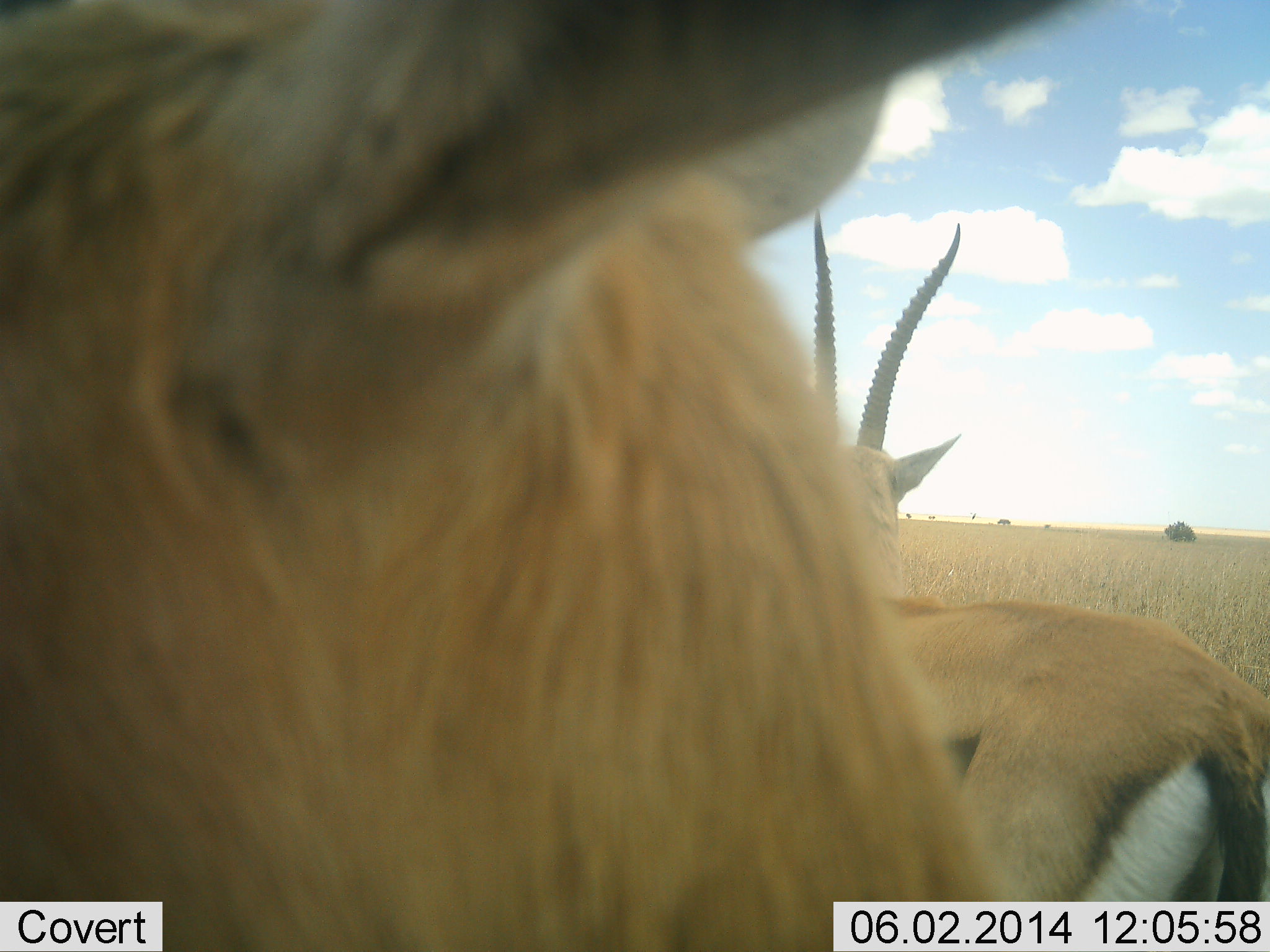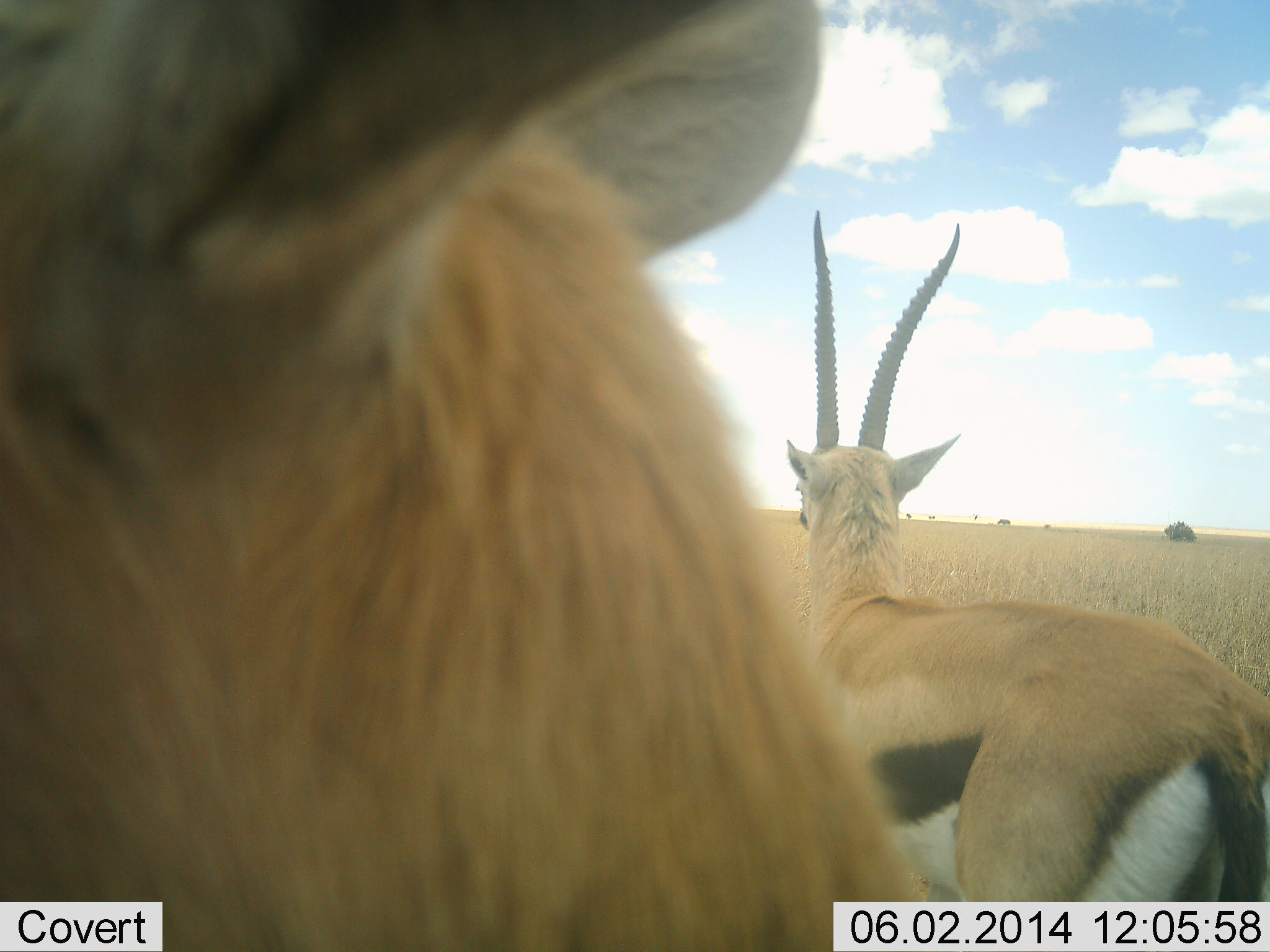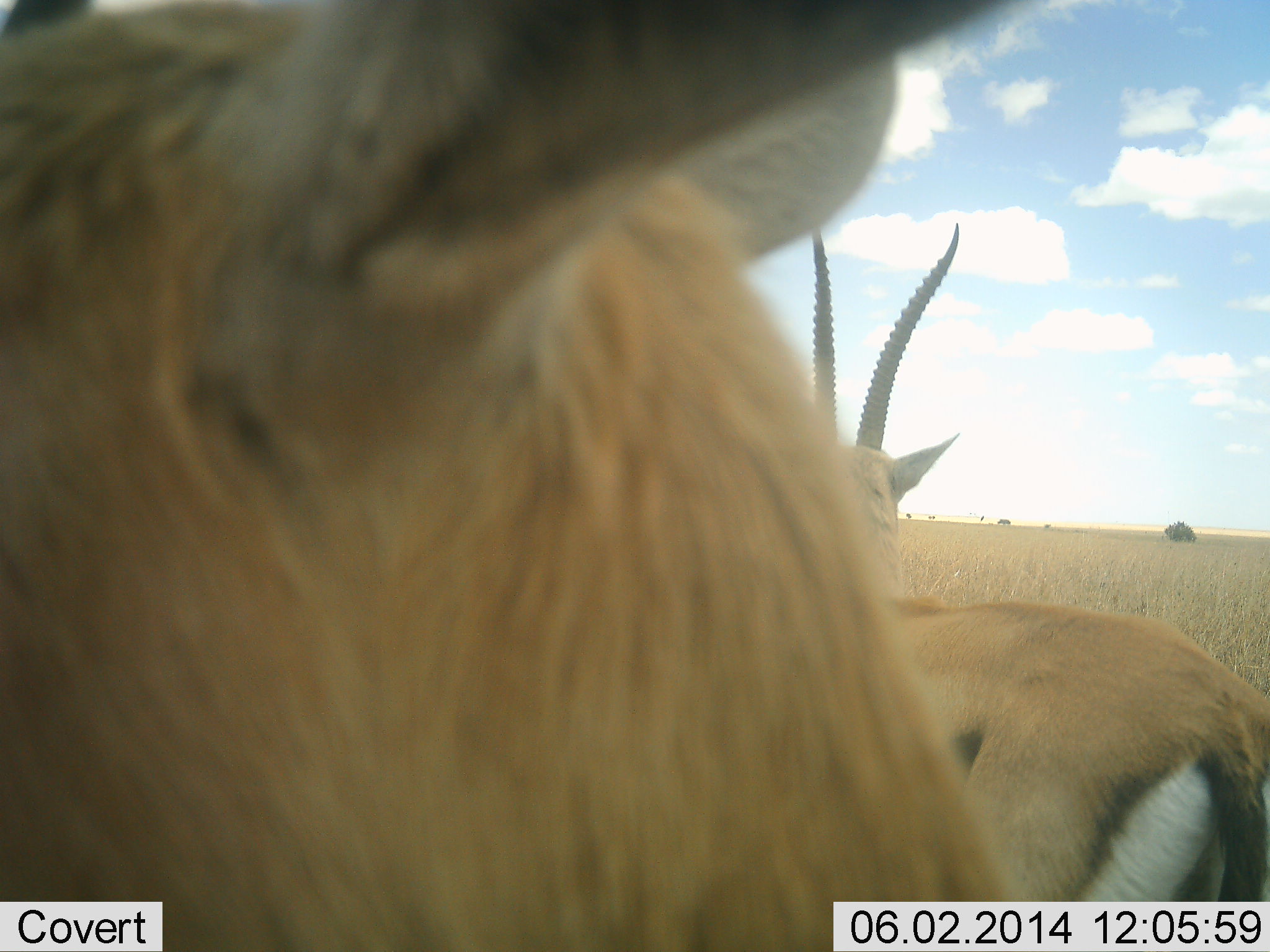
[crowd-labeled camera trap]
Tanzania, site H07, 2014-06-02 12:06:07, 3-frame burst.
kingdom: Animalia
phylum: Chordata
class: Mammalia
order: Artiodactyla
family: Bovidae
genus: Eudorcas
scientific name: Eudorcas thomsonii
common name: thomson's gazelle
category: gazellethomsons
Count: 2.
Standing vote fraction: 100%.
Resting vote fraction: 0%.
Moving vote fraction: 0%.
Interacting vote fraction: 10%.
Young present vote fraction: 0%.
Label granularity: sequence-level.